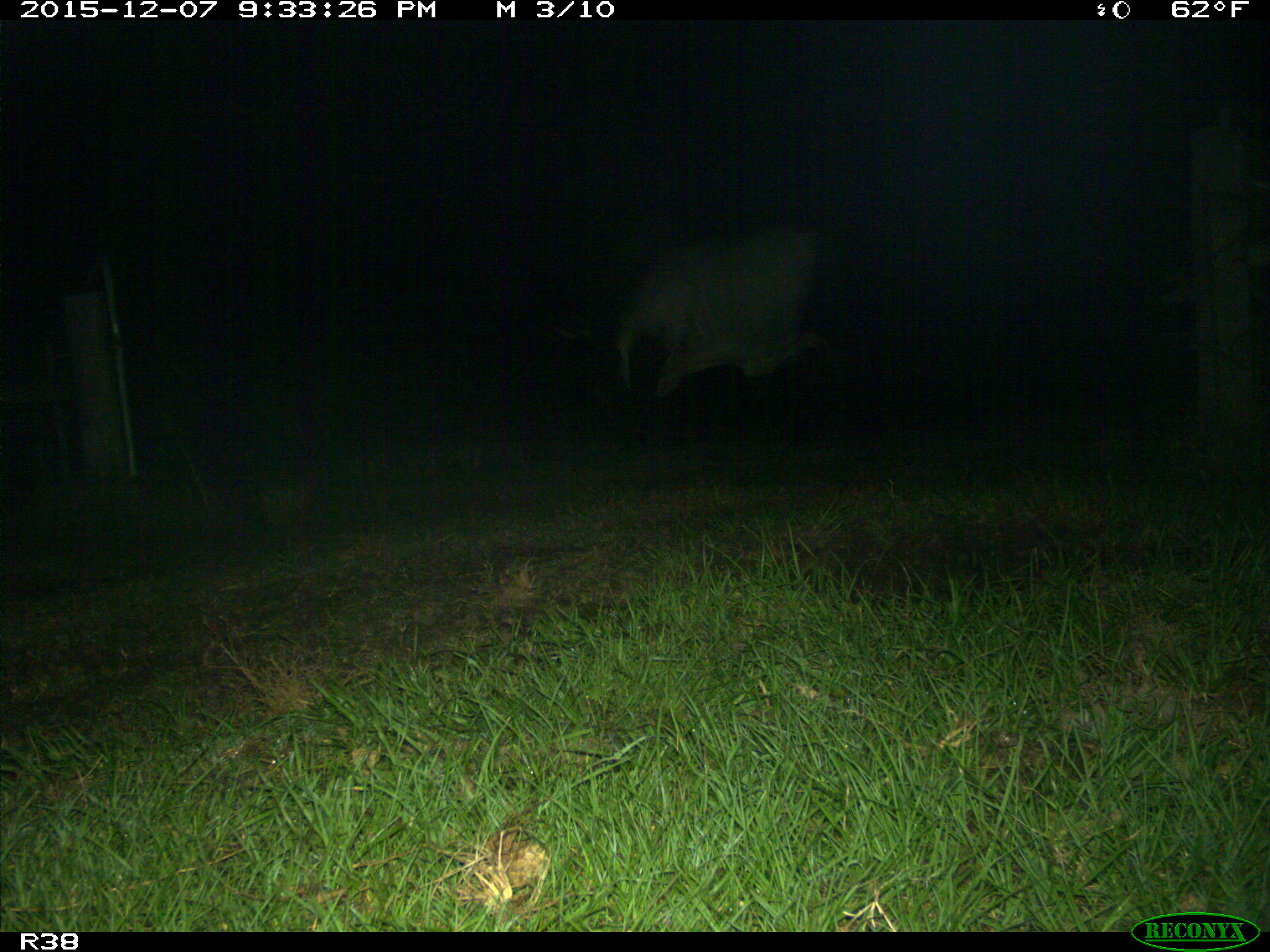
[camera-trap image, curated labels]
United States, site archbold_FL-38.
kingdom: Animalia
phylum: Chordata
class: Mammalia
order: Artiodactyla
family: Bovidae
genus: Bos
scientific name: Bos taurus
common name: domestic cow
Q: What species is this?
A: Bos taurus (domestic cow).